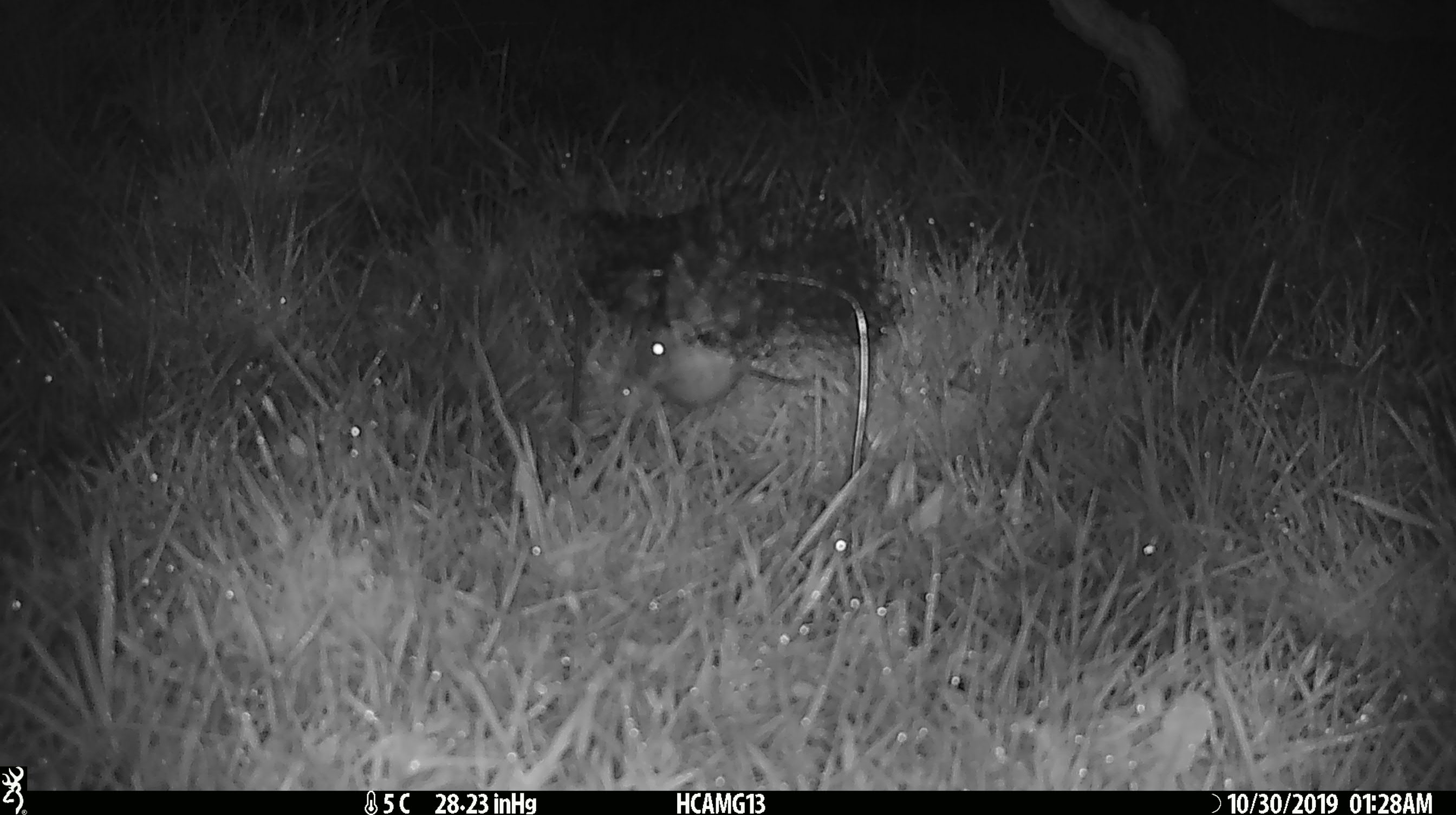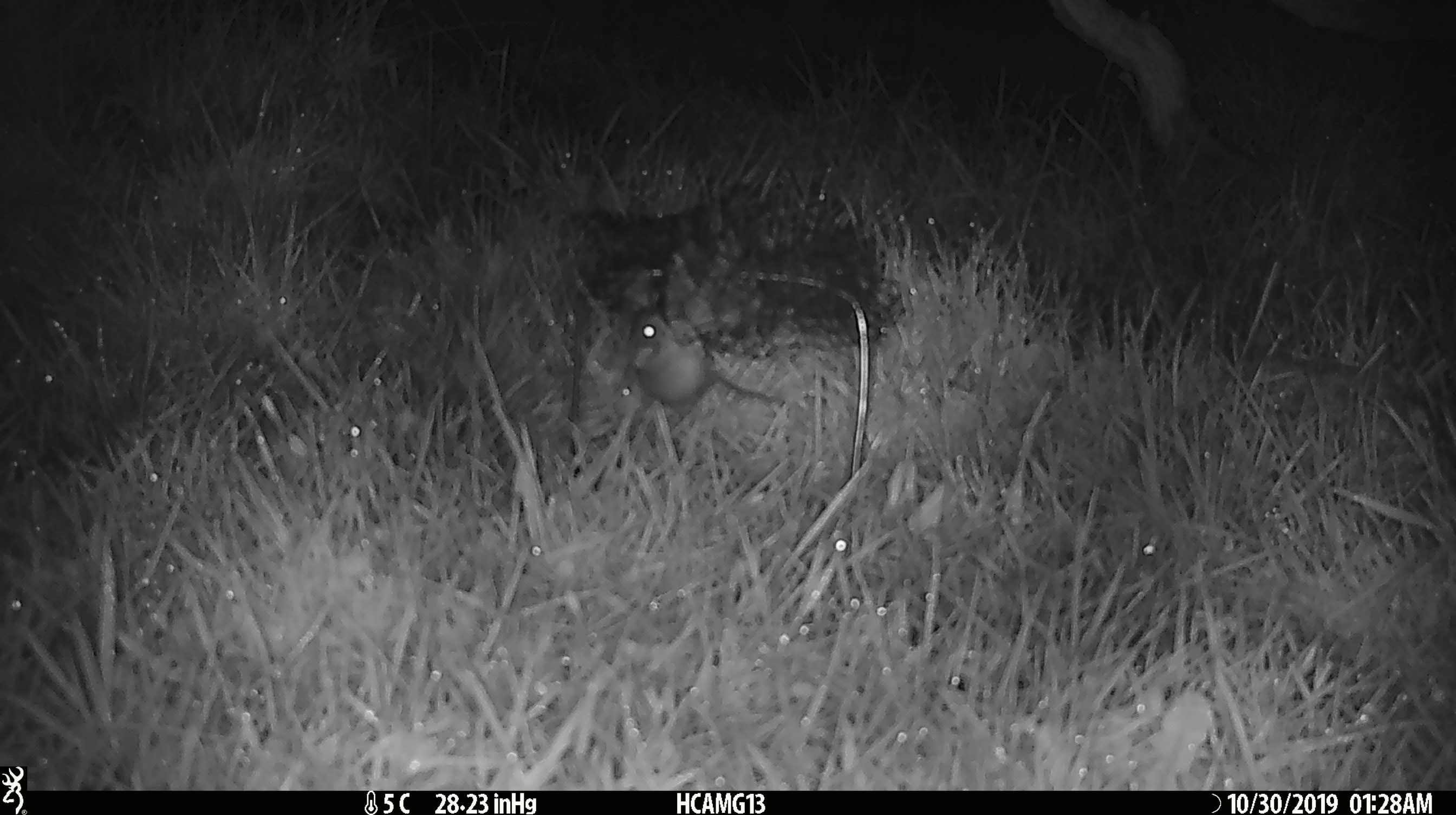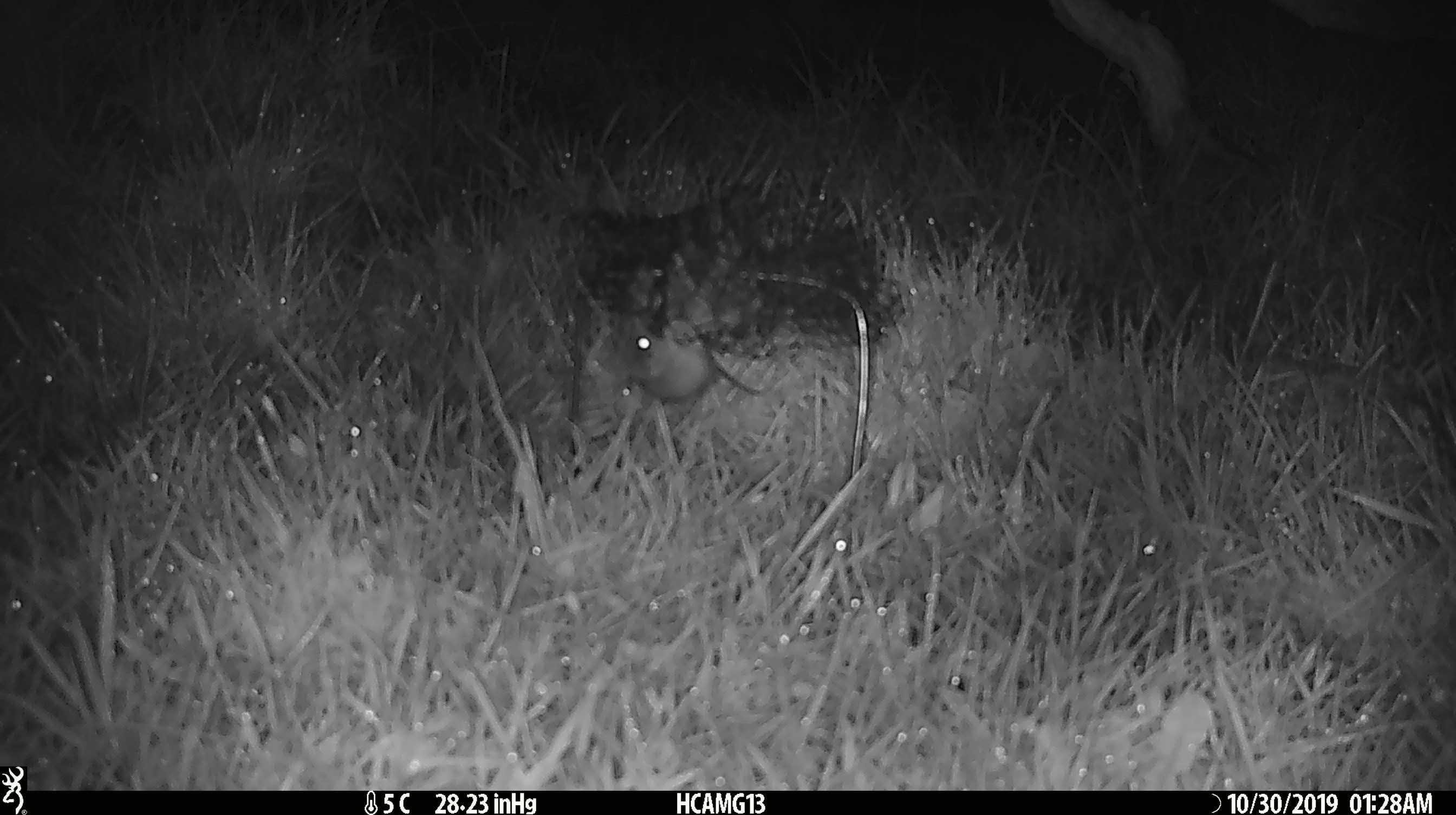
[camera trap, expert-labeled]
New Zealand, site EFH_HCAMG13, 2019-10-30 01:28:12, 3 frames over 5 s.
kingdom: Animalia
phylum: Chordata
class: Mammalia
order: Rodentia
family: Muridae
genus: Mus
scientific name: Mus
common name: mouse